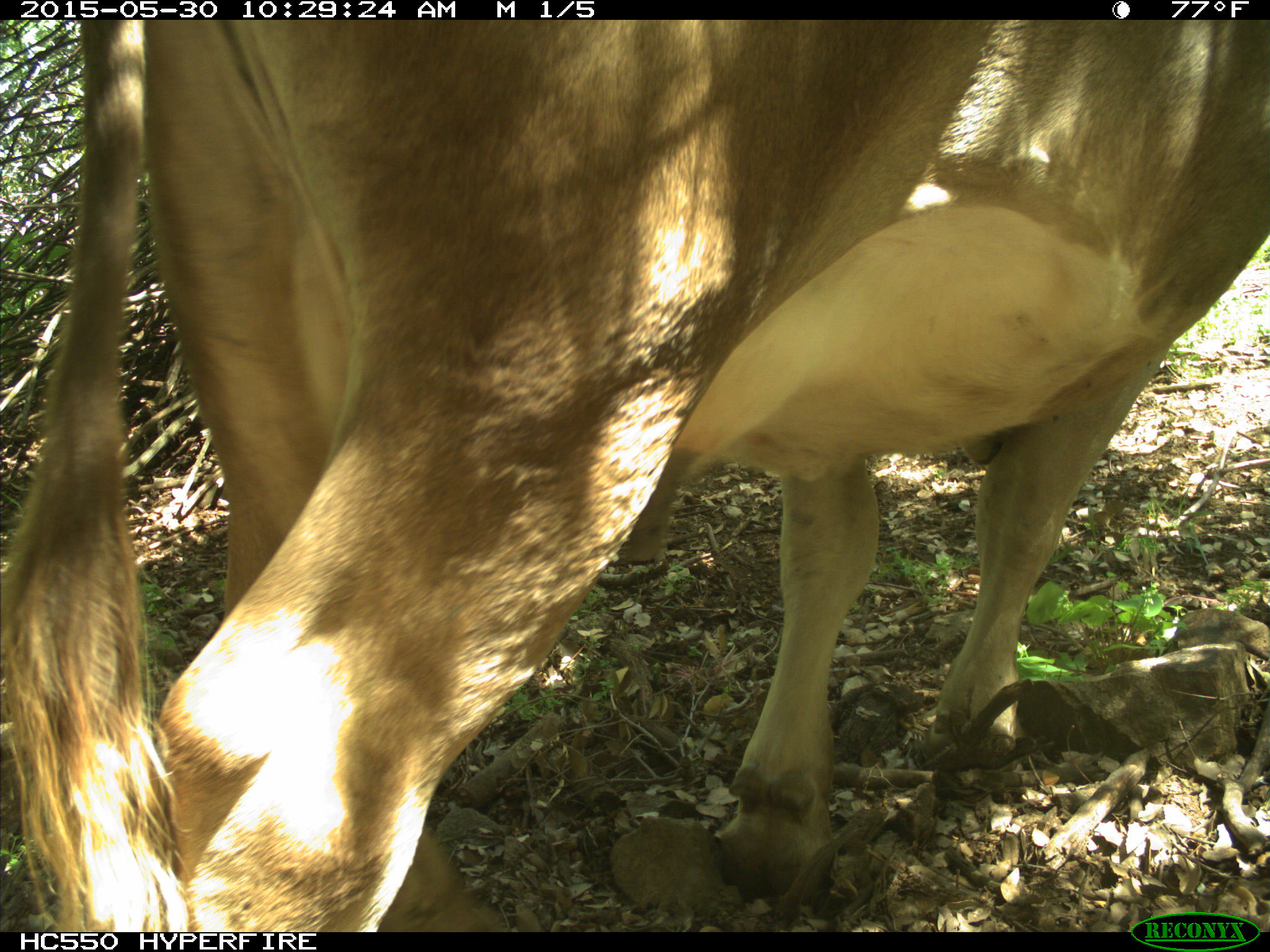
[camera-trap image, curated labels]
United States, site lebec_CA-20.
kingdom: Animalia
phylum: Chordata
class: Mammalia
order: Artiodactyla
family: Bovidae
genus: Bos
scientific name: Bos taurus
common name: domestic cow